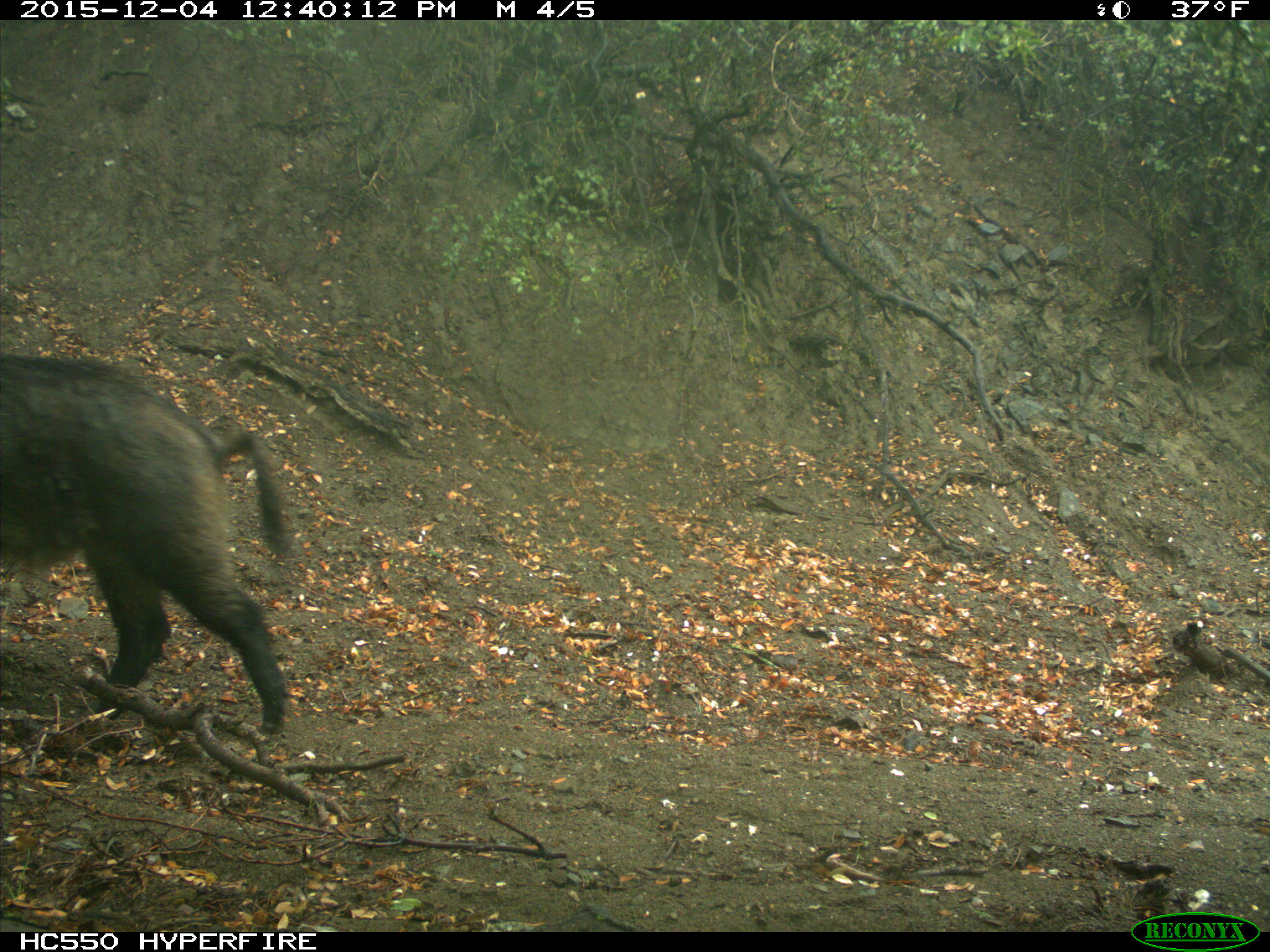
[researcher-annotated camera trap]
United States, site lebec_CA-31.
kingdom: Animalia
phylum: Chordata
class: Mammalia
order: Artiodactyla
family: Suidae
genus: Sus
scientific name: Sus scrofa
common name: wild boar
Sus scrofa (wild boar).